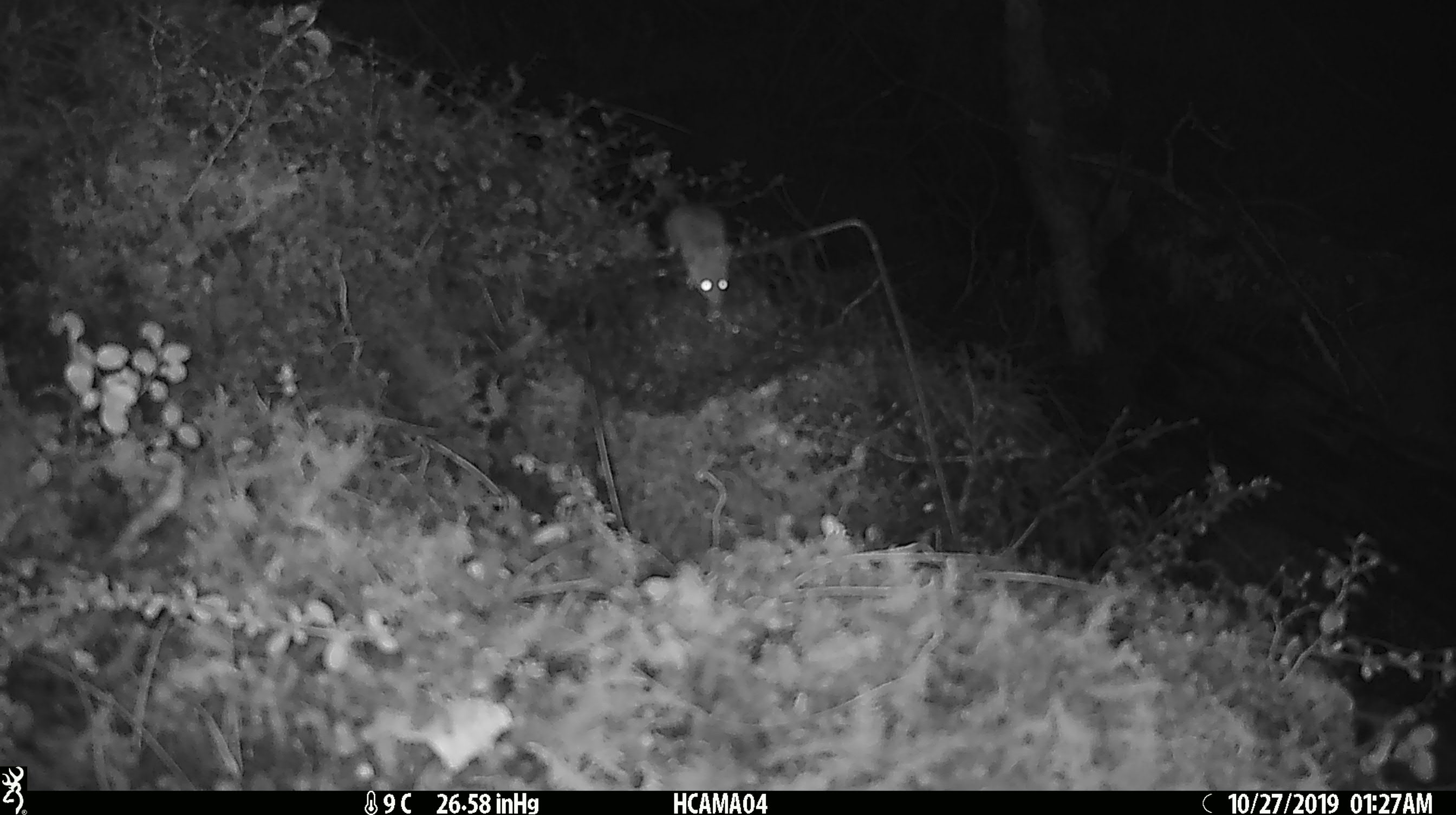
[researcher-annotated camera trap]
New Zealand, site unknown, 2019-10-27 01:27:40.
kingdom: Animalia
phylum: Chordata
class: Mammalia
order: Rodentia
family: Muridae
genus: Mus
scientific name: Mus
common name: mouse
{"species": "mouse (Mus)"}